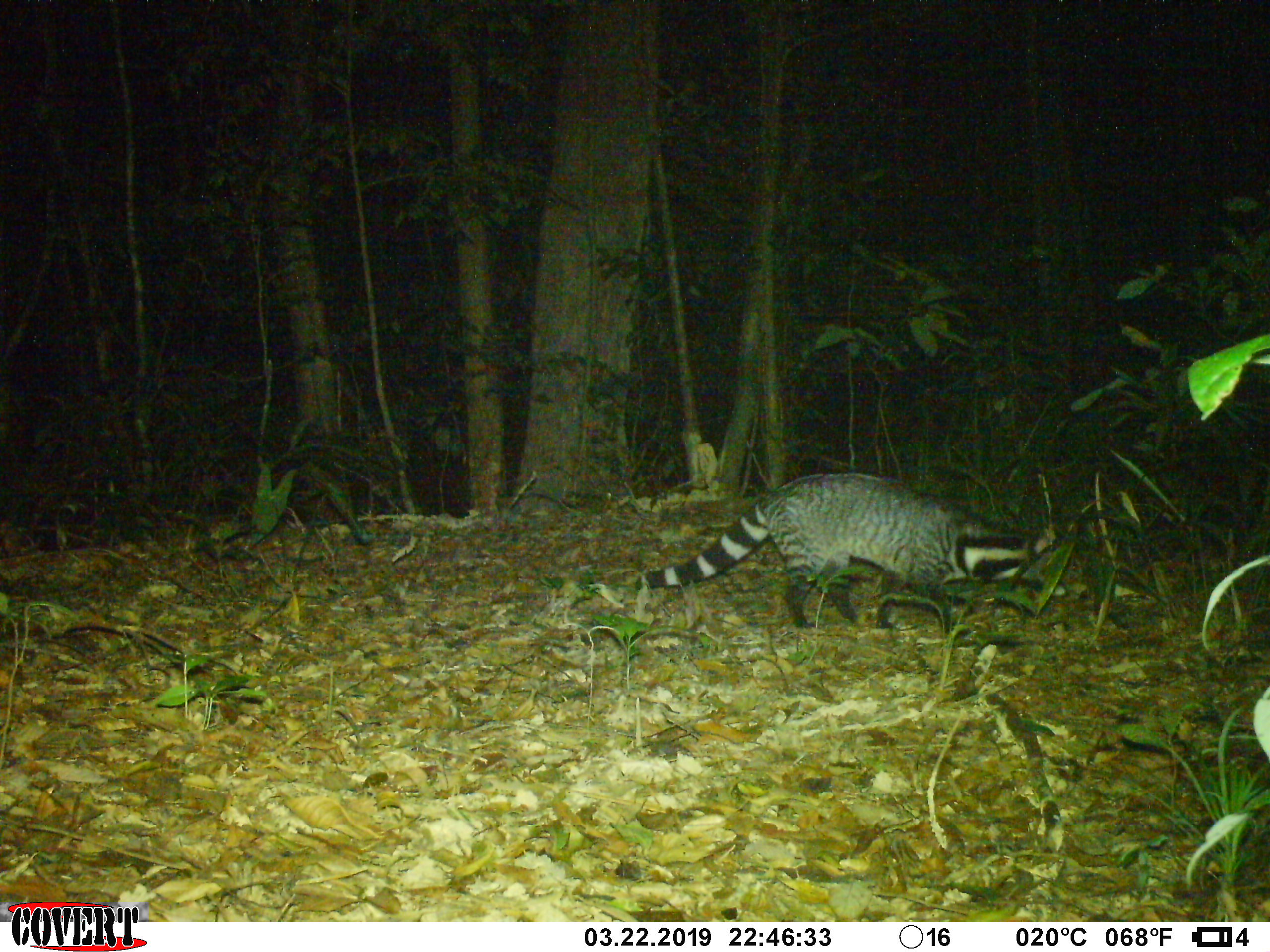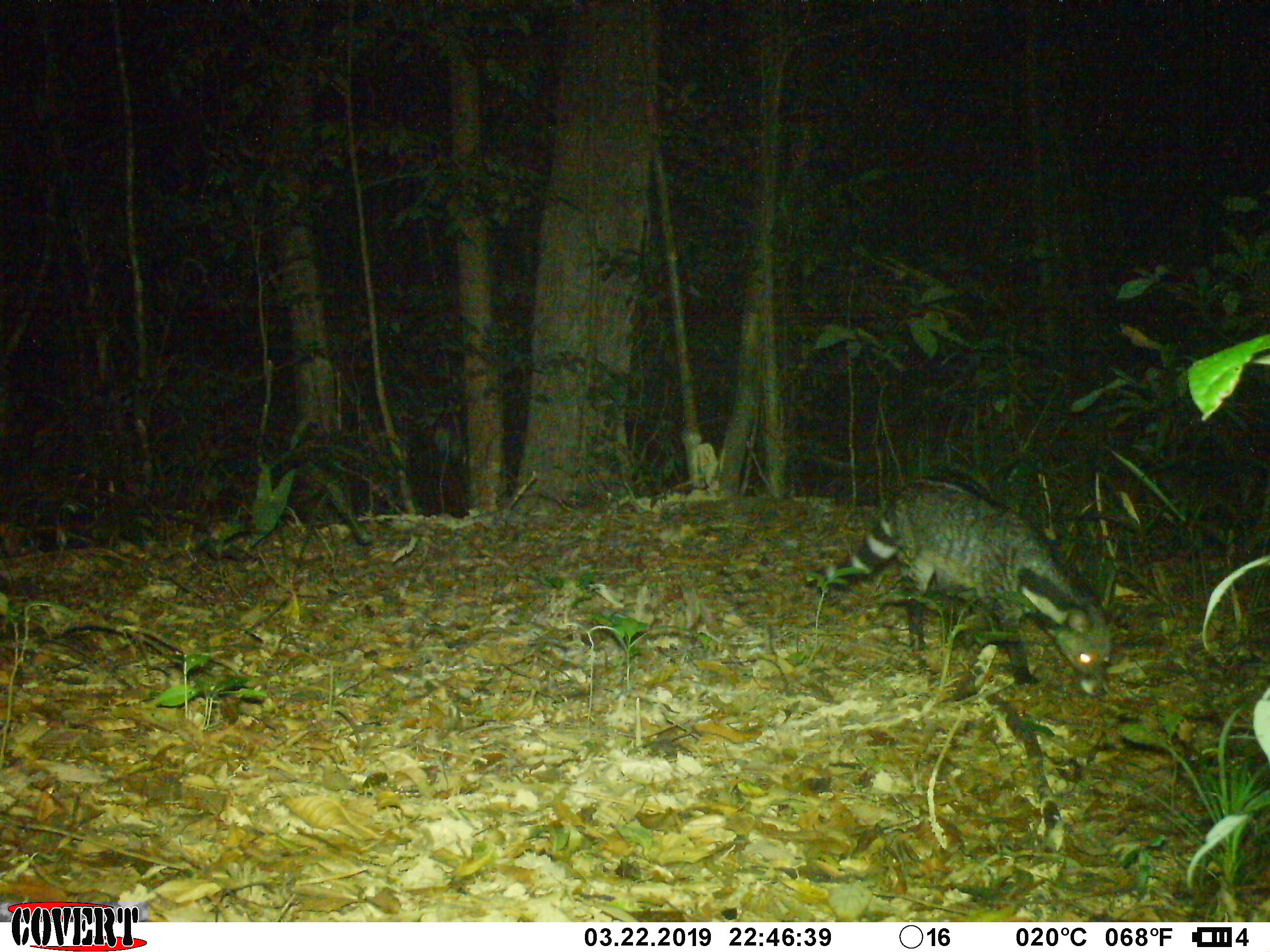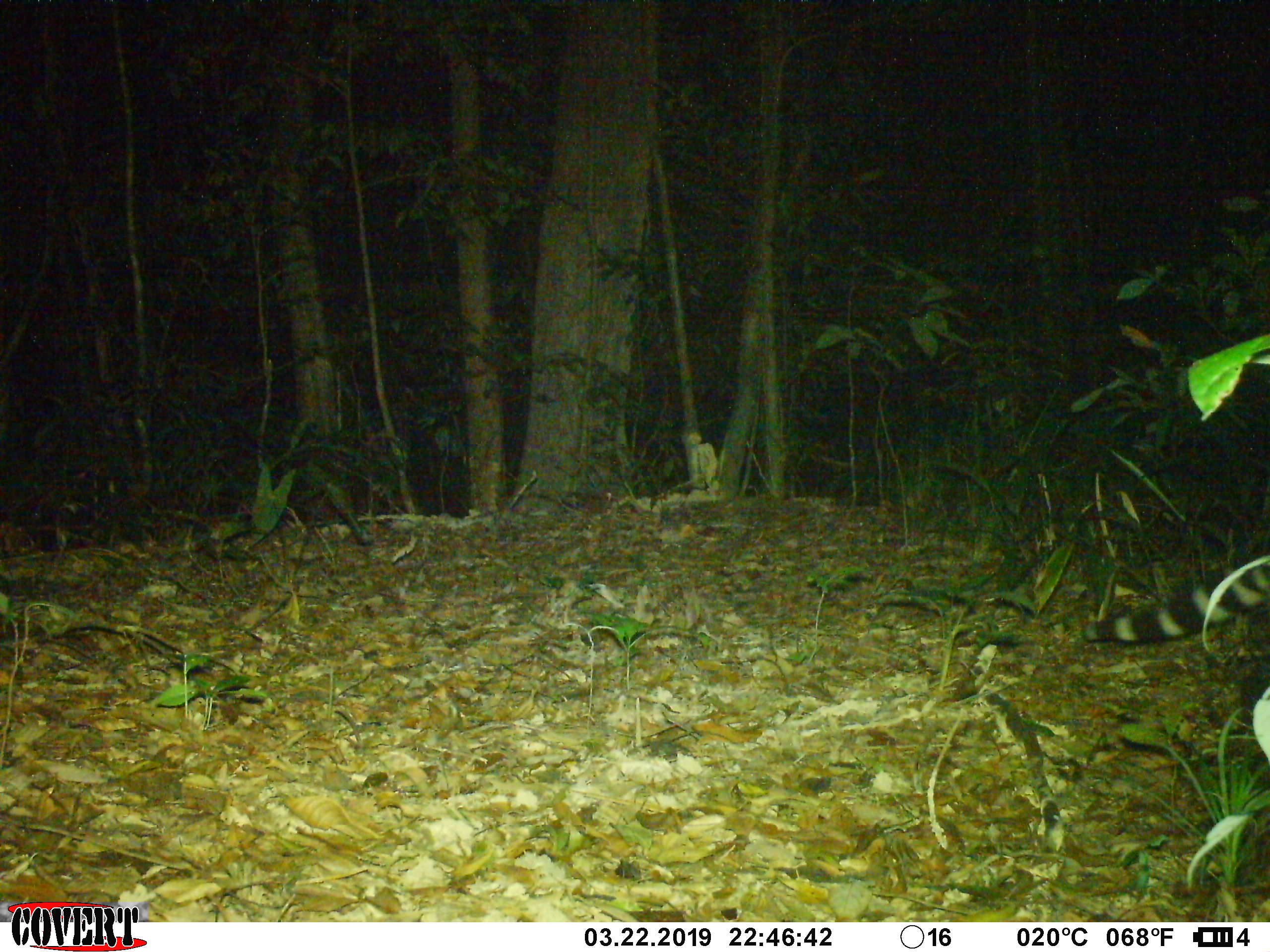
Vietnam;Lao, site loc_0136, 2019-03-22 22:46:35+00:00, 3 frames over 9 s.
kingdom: Animalia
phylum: Chordata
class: Mammalia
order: Carnivora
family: Viverridae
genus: Viverra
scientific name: Viverra zibetha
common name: large indian civet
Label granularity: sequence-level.